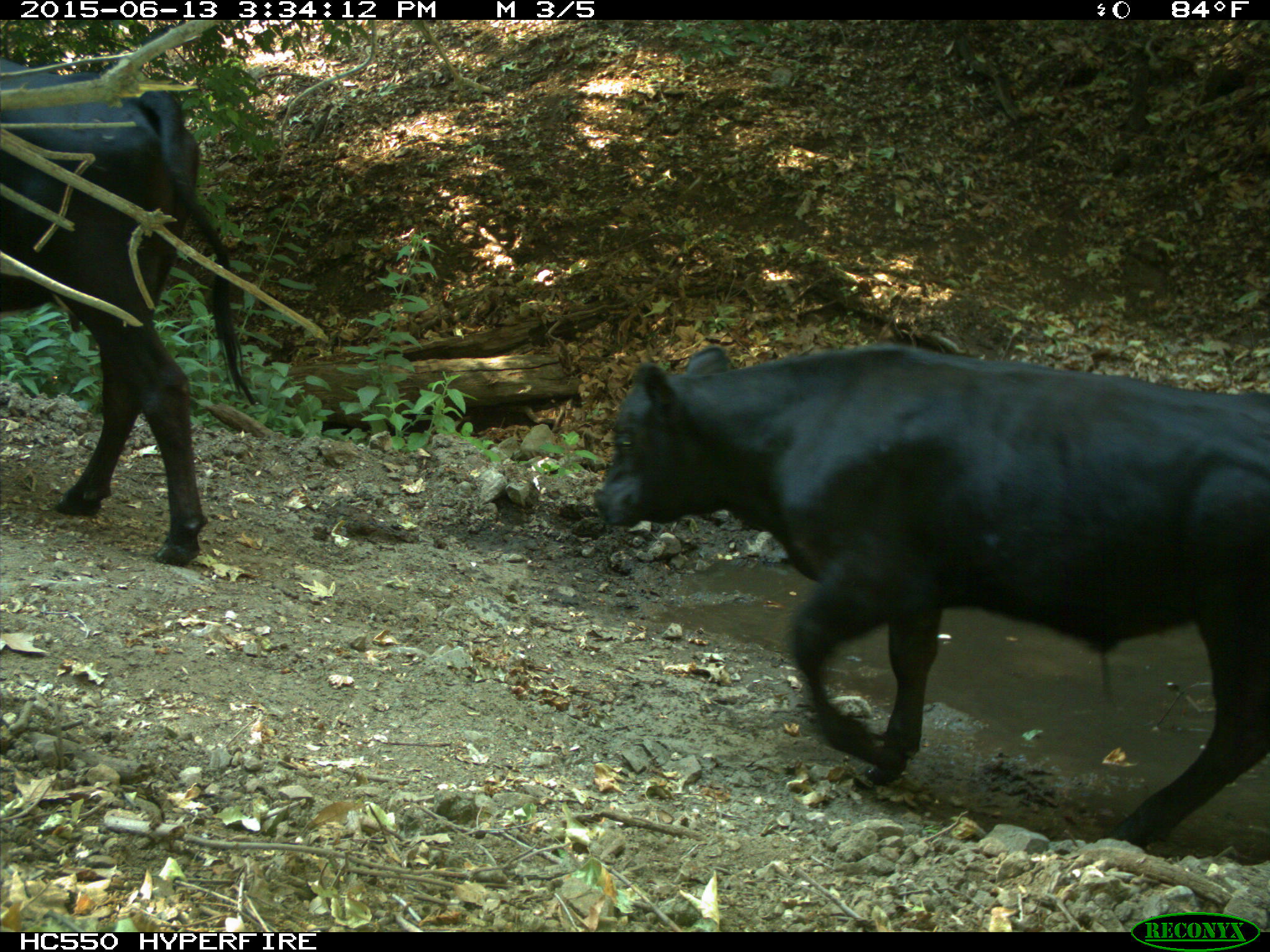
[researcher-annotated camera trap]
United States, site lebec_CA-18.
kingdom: Animalia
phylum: Chordata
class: Mammalia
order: Artiodactyla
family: Bovidae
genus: Bos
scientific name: Bos taurus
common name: domestic cow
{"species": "Bos taurus (domestic cow)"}